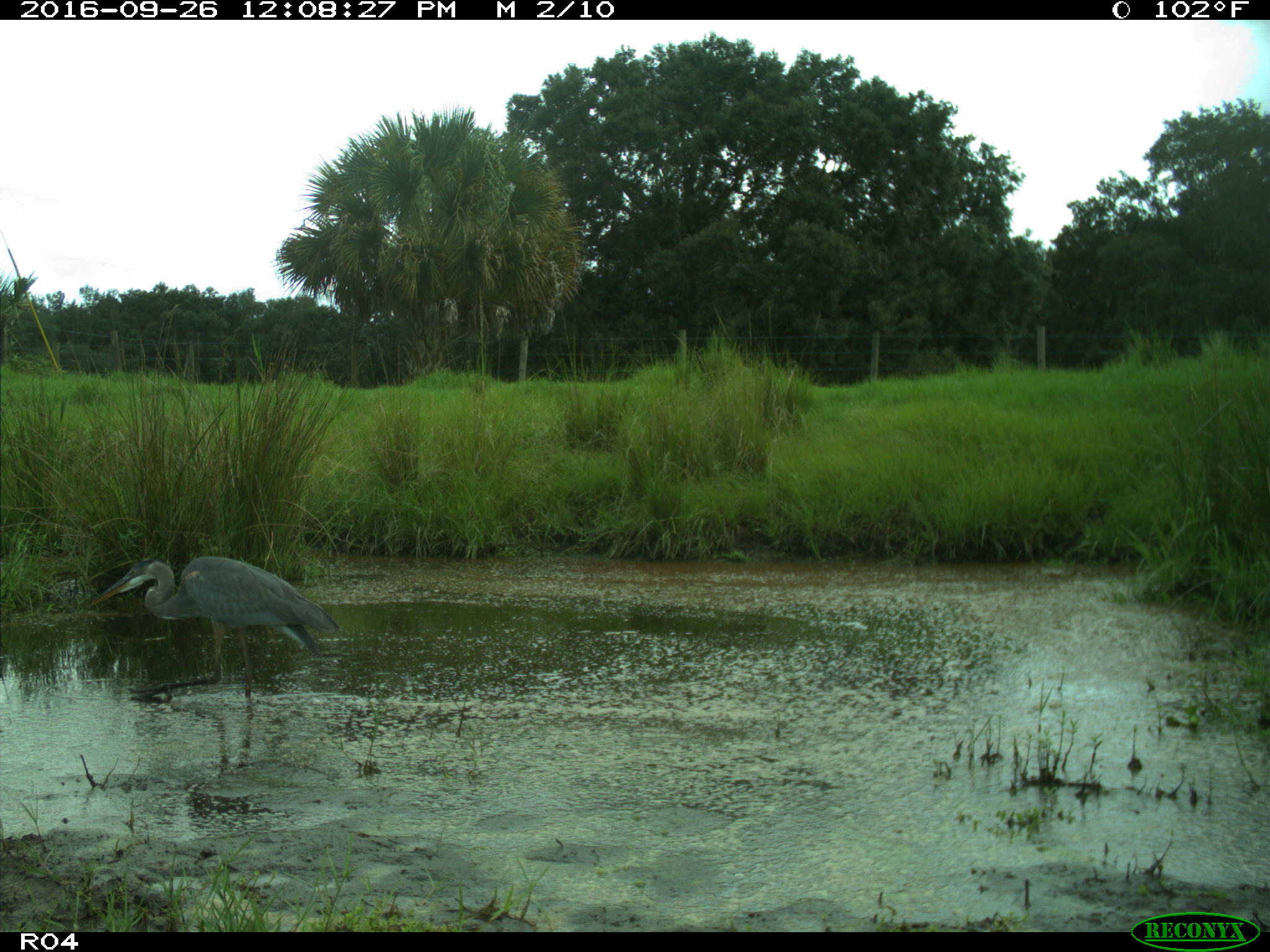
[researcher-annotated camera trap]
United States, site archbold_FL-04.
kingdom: Animalia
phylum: Chordata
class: Aves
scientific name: Aves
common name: birds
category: unidentified bird